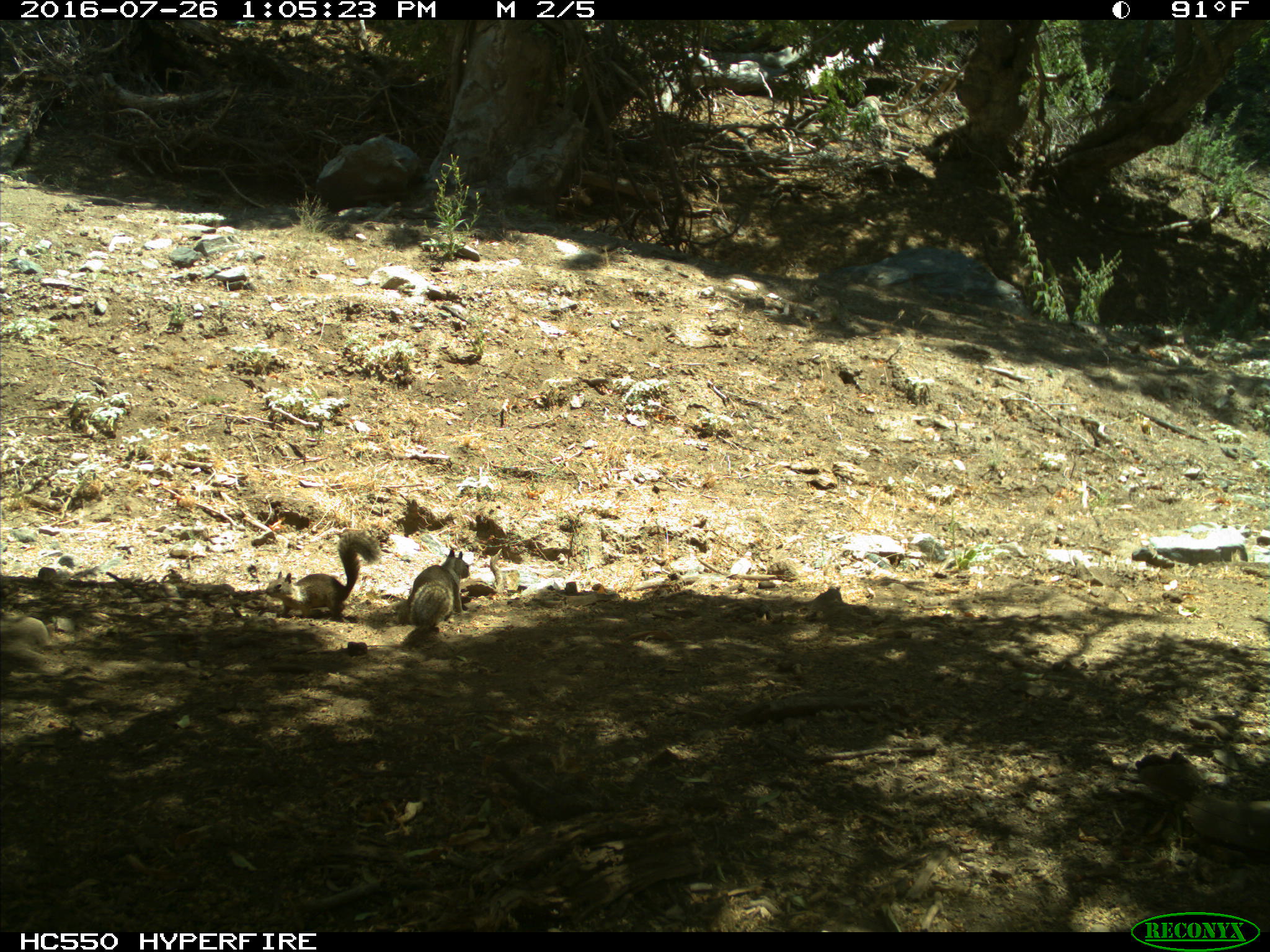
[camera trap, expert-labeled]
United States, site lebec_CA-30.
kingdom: Animalia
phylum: Chordata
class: Mammalia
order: Rodentia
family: Sciuridae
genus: Otospermophilus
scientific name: Otospermophilus beecheyi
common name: california ground squirrel